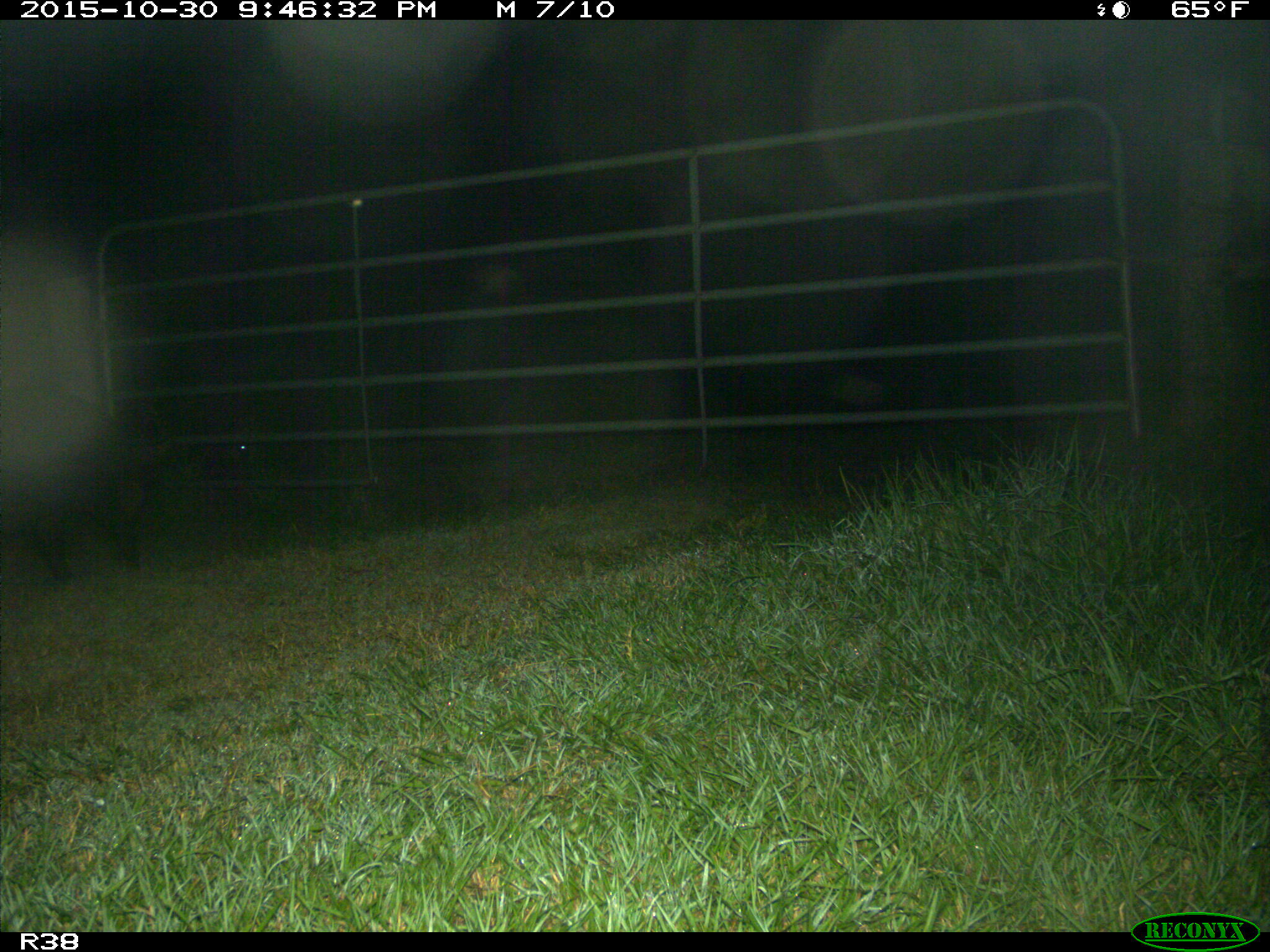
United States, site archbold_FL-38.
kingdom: Animalia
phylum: Chordata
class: Mammalia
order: Artiodactyla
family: Suidae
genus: Sus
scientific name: Sus scrofa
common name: wild boar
Sus scrofa (wild boar).